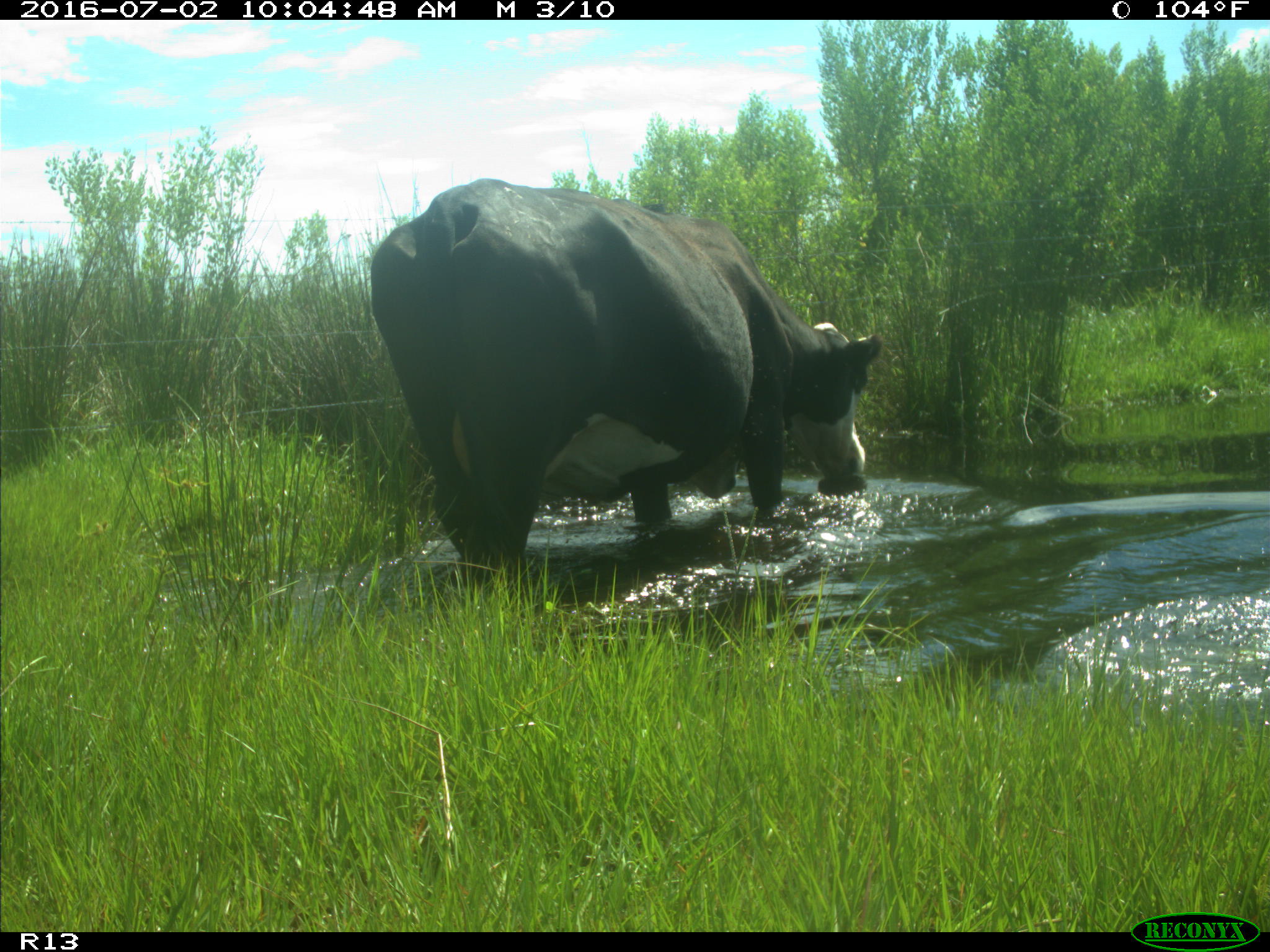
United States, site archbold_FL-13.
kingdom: Animalia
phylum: Chordata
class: Mammalia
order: Artiodactyla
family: Bovidae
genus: Bos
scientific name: Bos taurus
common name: domestic cow